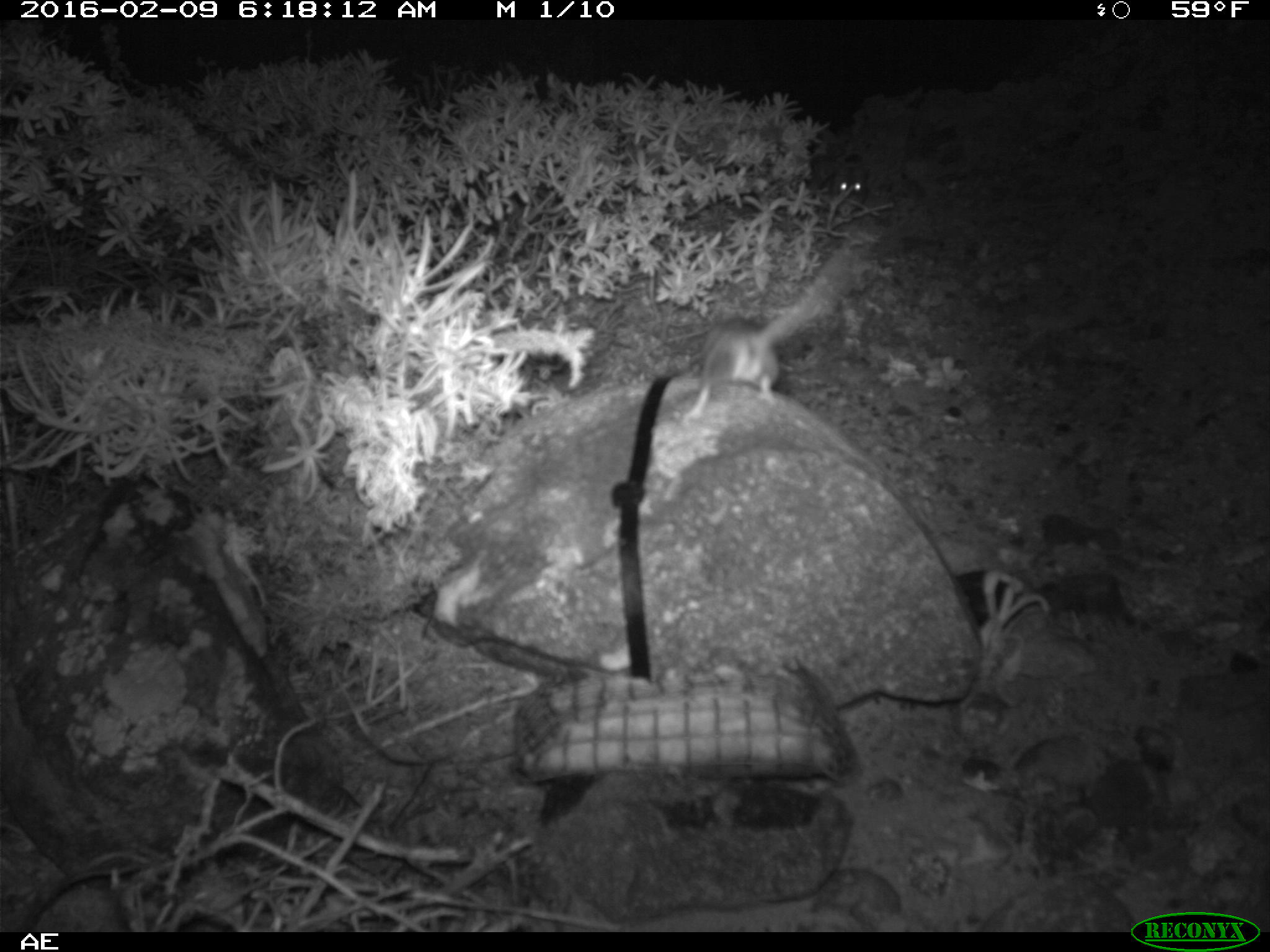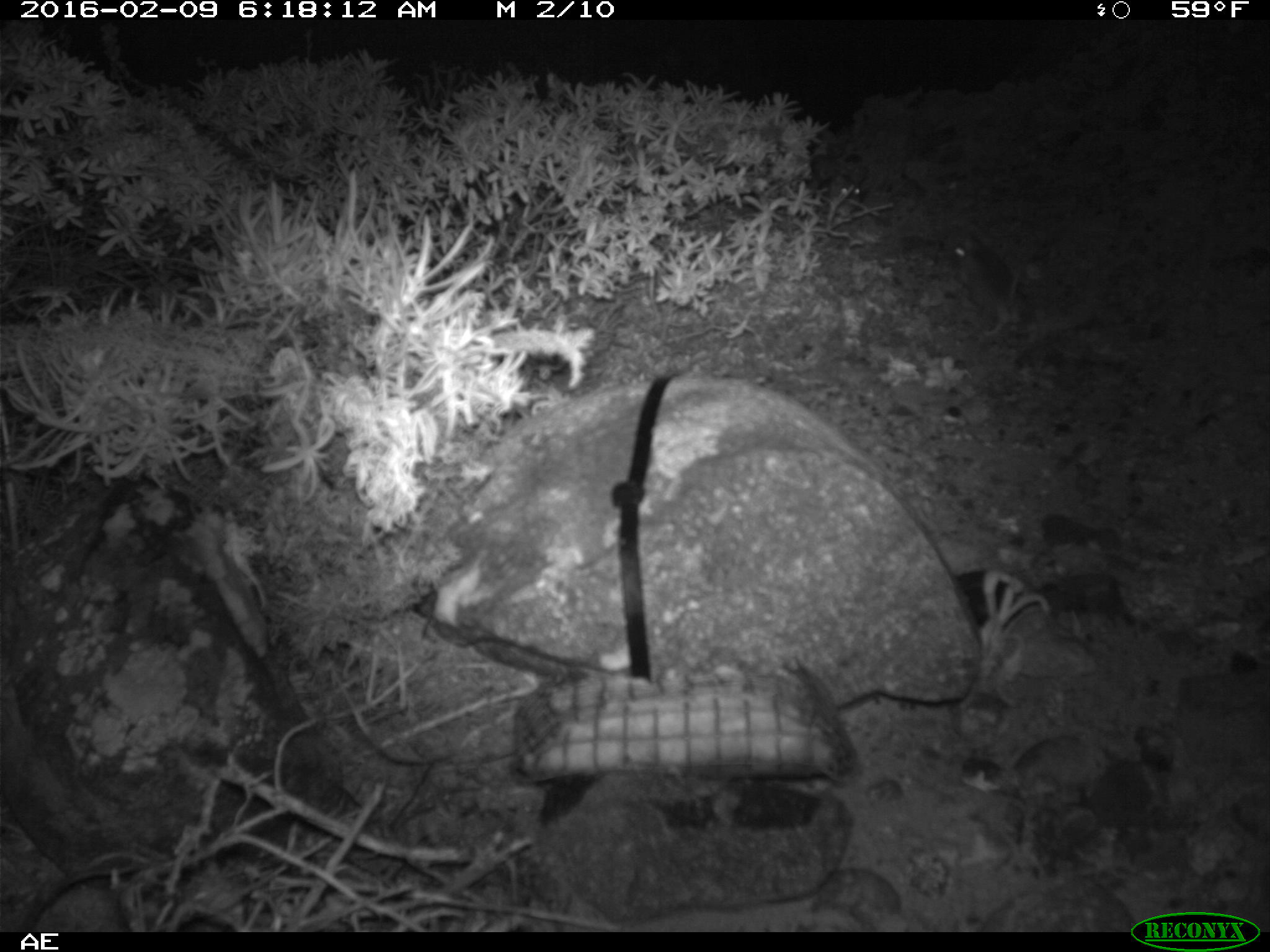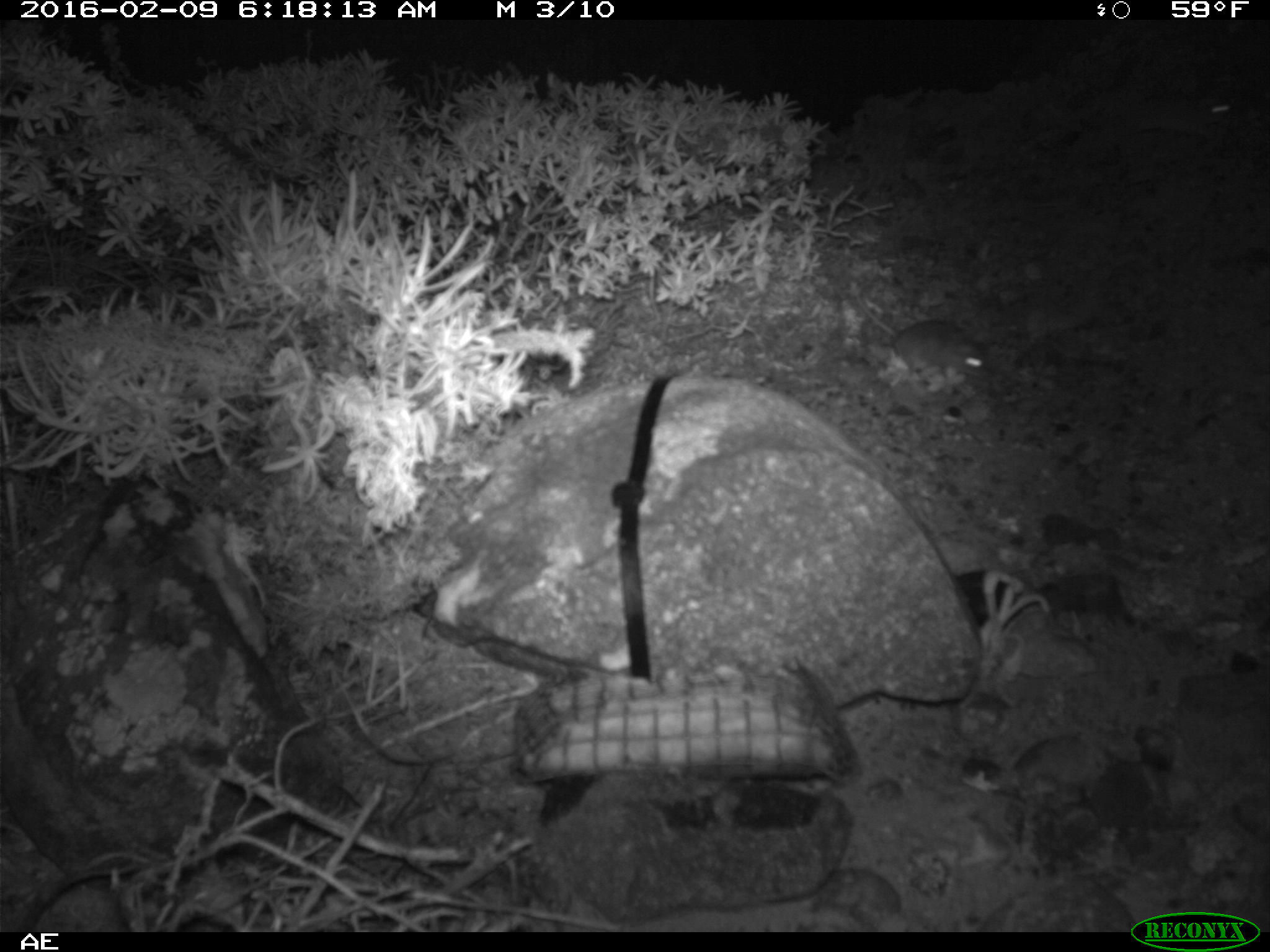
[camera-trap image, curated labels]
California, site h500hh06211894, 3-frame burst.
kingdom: Animalia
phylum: Chordata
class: Mammalia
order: Rodentia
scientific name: Rodentia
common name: rodent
Rodent (Rodentia).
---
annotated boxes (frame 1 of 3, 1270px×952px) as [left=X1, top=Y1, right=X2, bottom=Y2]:
rodent: [left=675, top=225, right=879, bottom=428]; [left=827, top=161, right=869, bottom=205]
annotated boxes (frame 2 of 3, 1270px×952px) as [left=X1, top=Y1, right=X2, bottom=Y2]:
rodent: [left=944, top=230, right=1028, bottom=335]; [left=809, top=152, right=863, bottom=214]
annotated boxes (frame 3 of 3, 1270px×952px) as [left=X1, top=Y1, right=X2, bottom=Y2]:
rodent: [left=851, top=276, right=992, bottom=382]